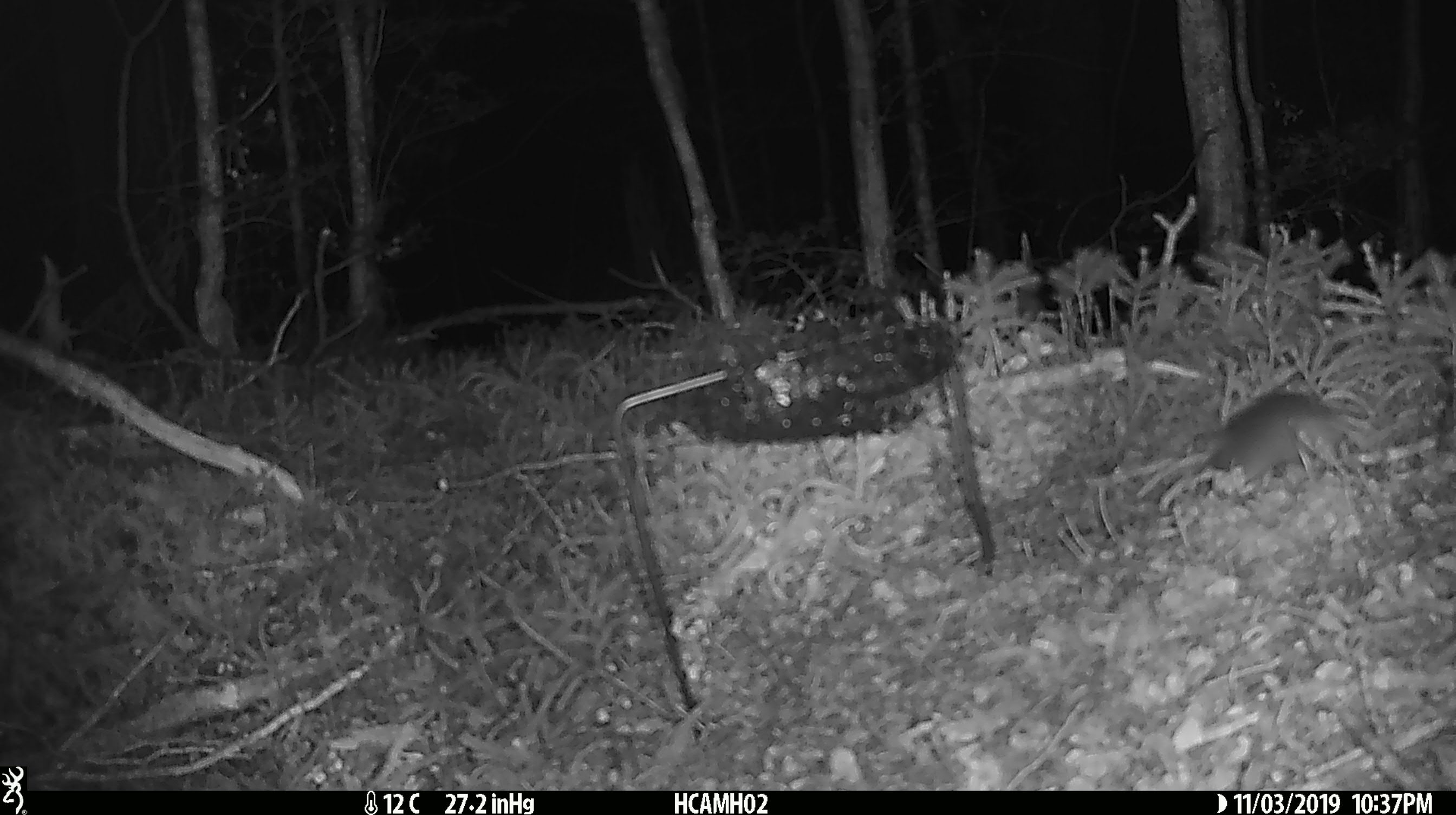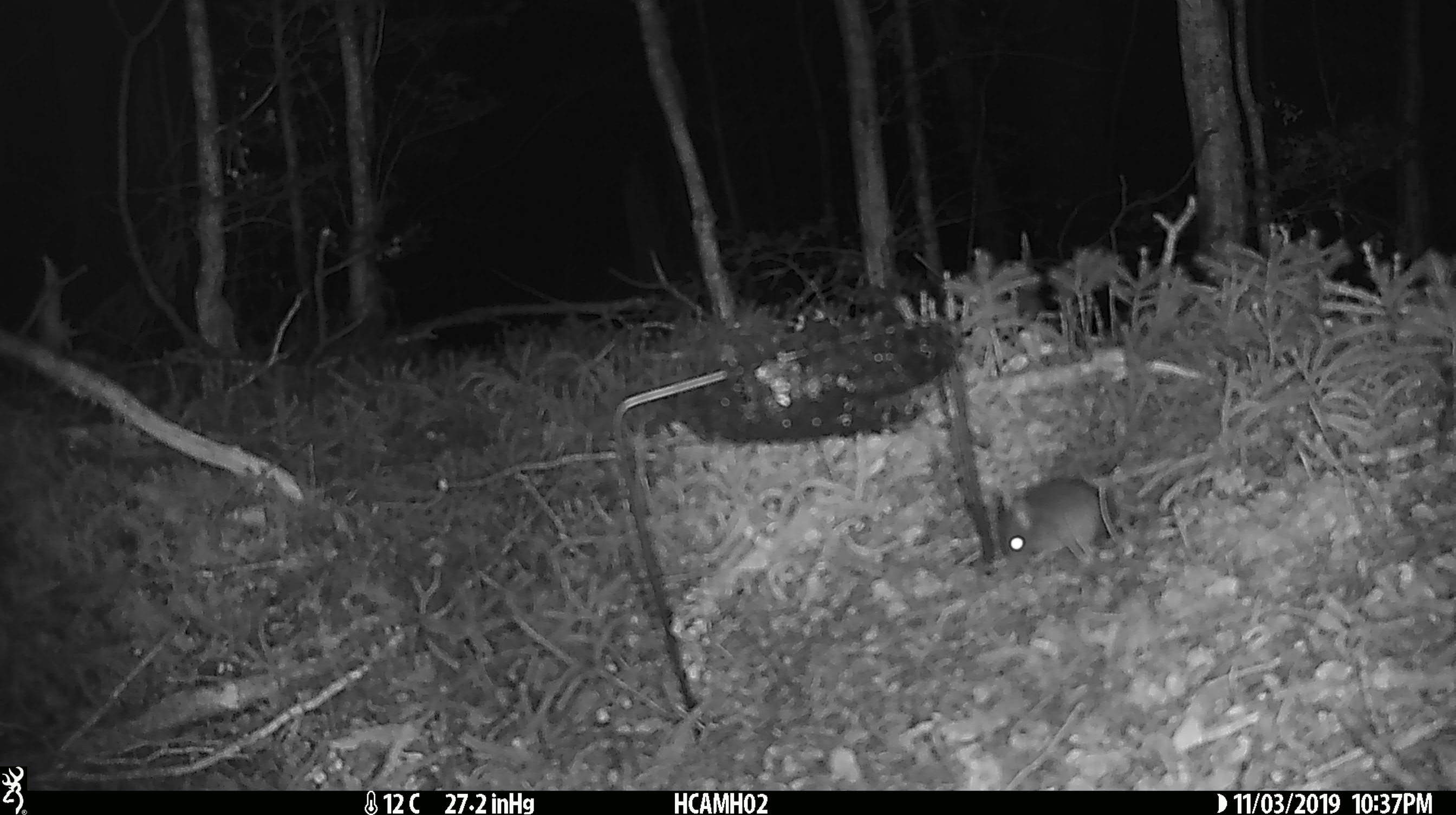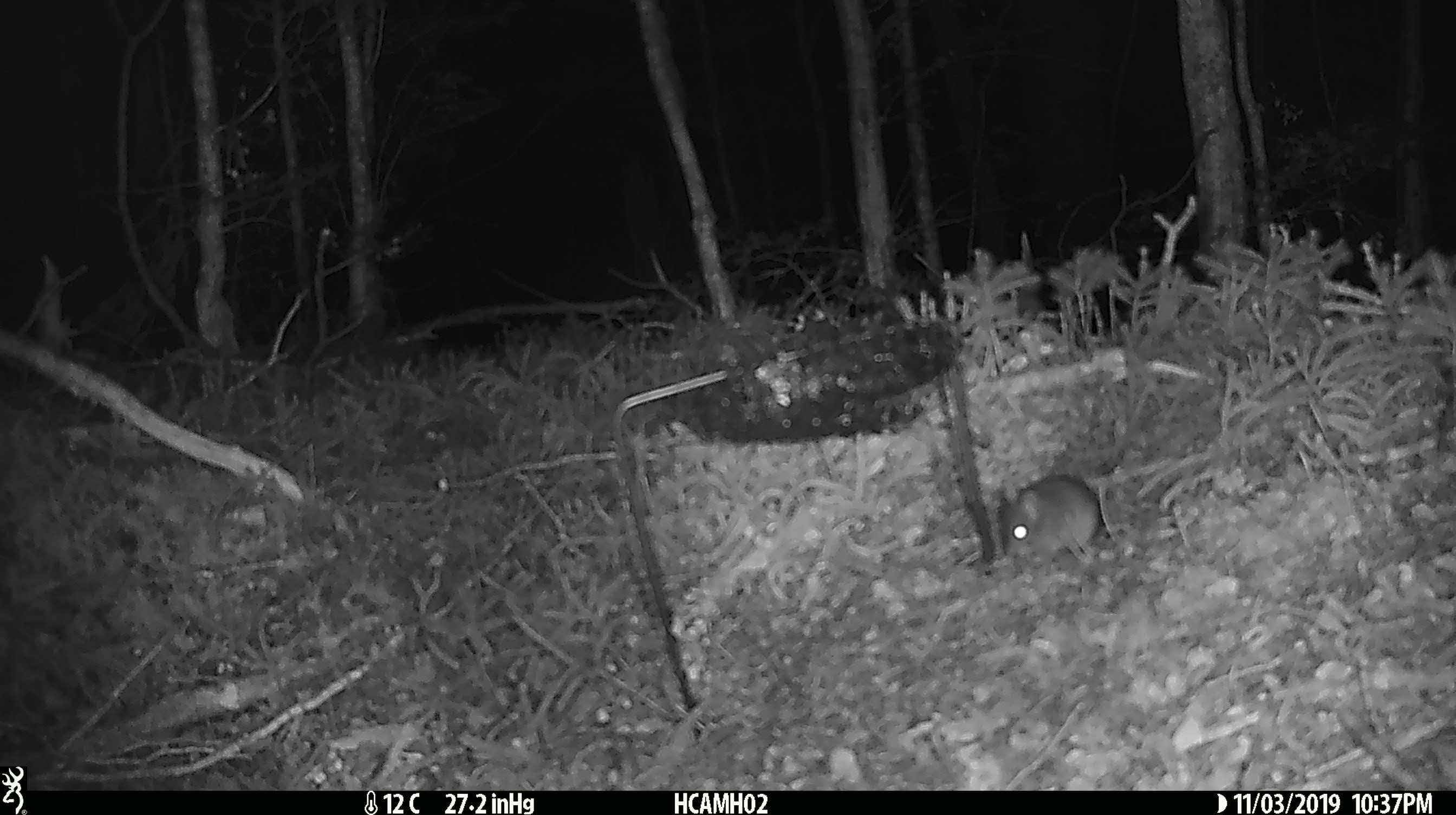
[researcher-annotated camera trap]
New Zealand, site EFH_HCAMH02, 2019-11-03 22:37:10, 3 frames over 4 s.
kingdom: Animalia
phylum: Chordata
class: Mammalia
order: Rodentia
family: Muridae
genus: Mus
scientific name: Mus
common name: mouse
Mouse (Mus).